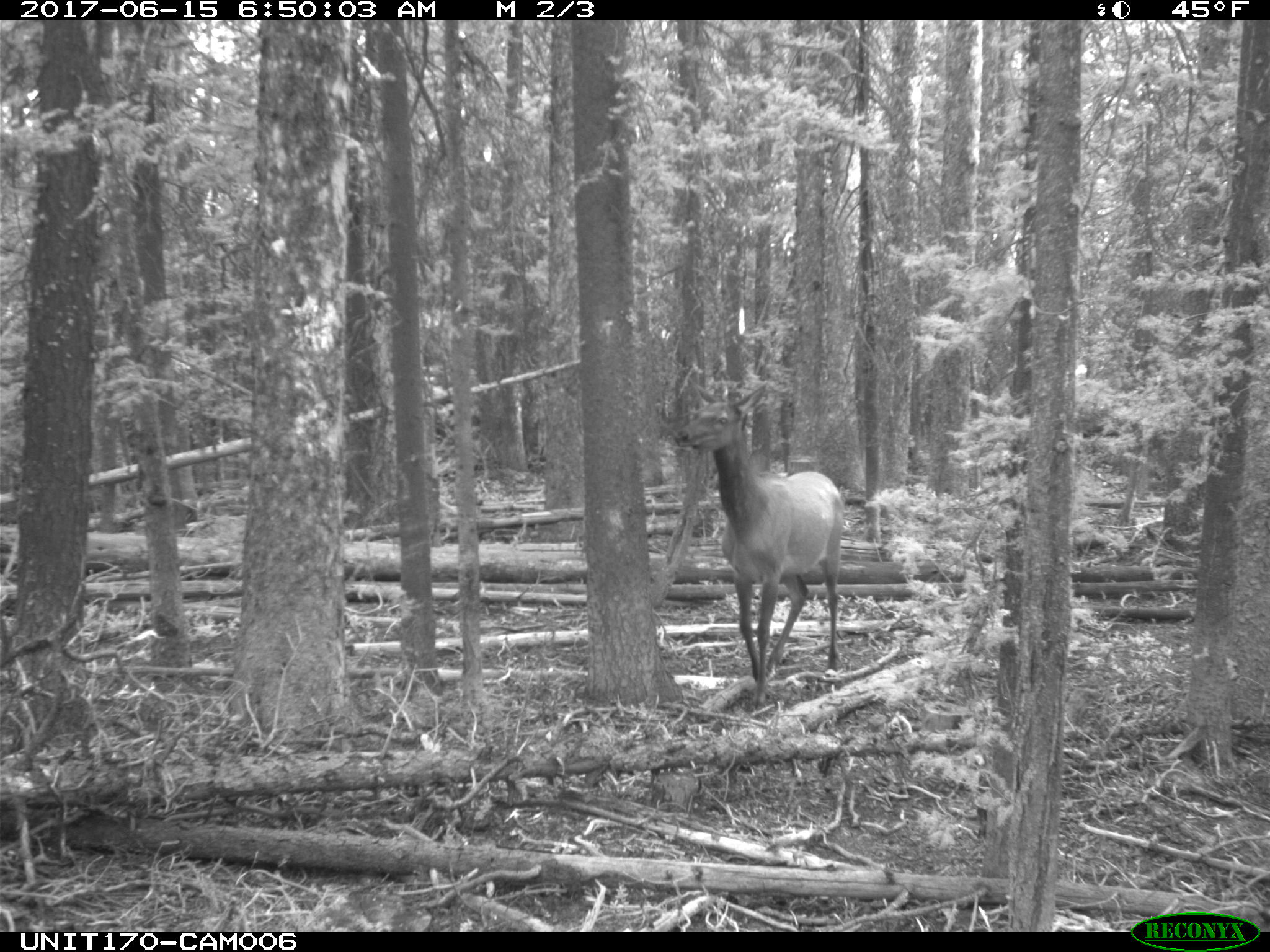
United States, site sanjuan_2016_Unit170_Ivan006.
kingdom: Animalia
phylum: Chordata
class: Mammalia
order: Artiodactyla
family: Cervidae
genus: Cervus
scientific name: Cervus elaphus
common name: red deer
Cervus elaphus (red deer).